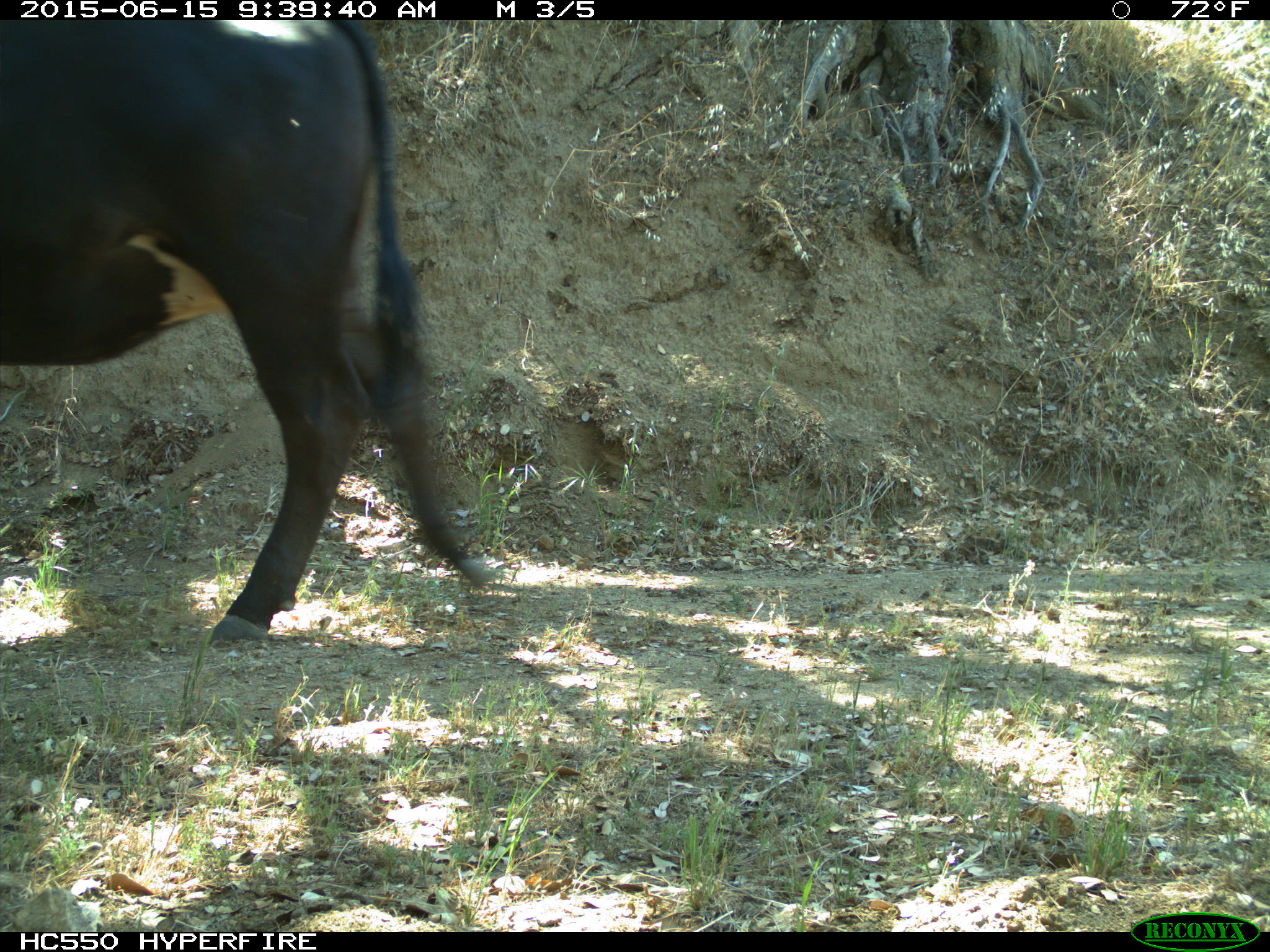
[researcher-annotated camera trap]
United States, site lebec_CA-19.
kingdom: Animalia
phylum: Chordata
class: Mammalia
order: Artiodactyla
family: Bovidae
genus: Bos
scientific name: Bos taurus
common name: domestic cow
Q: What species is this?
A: Bos taurus (domestic cow).